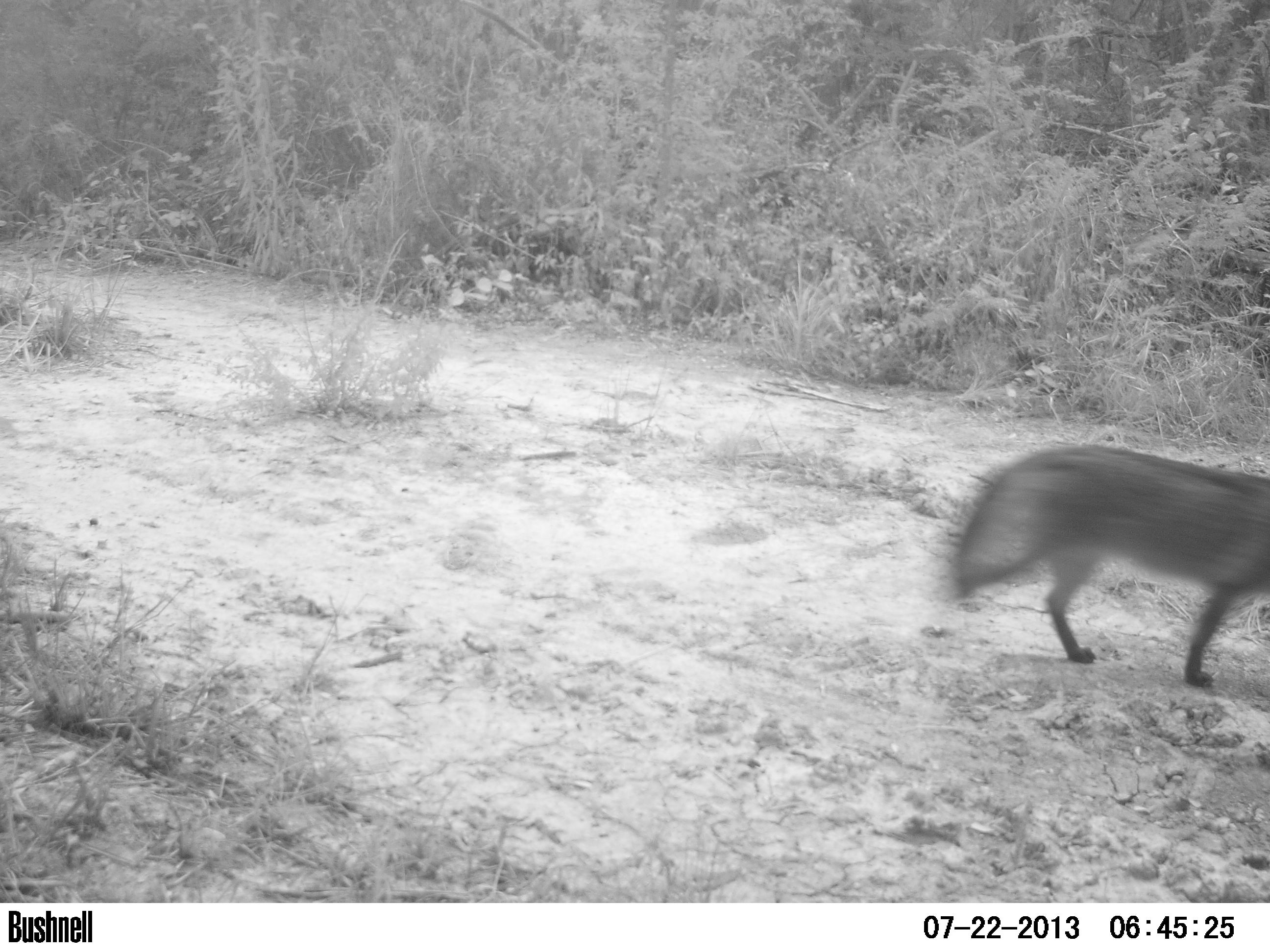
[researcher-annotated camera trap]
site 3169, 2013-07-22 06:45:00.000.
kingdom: Animalia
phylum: Chordata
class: Mammalia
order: Carnivora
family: Canidae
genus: Cerdocyon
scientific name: Cerdocyon thous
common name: crab-eating fox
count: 1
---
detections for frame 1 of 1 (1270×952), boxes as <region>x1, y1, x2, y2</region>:
cerdocyon thous: <region>951, 443, 1270, 686</region>